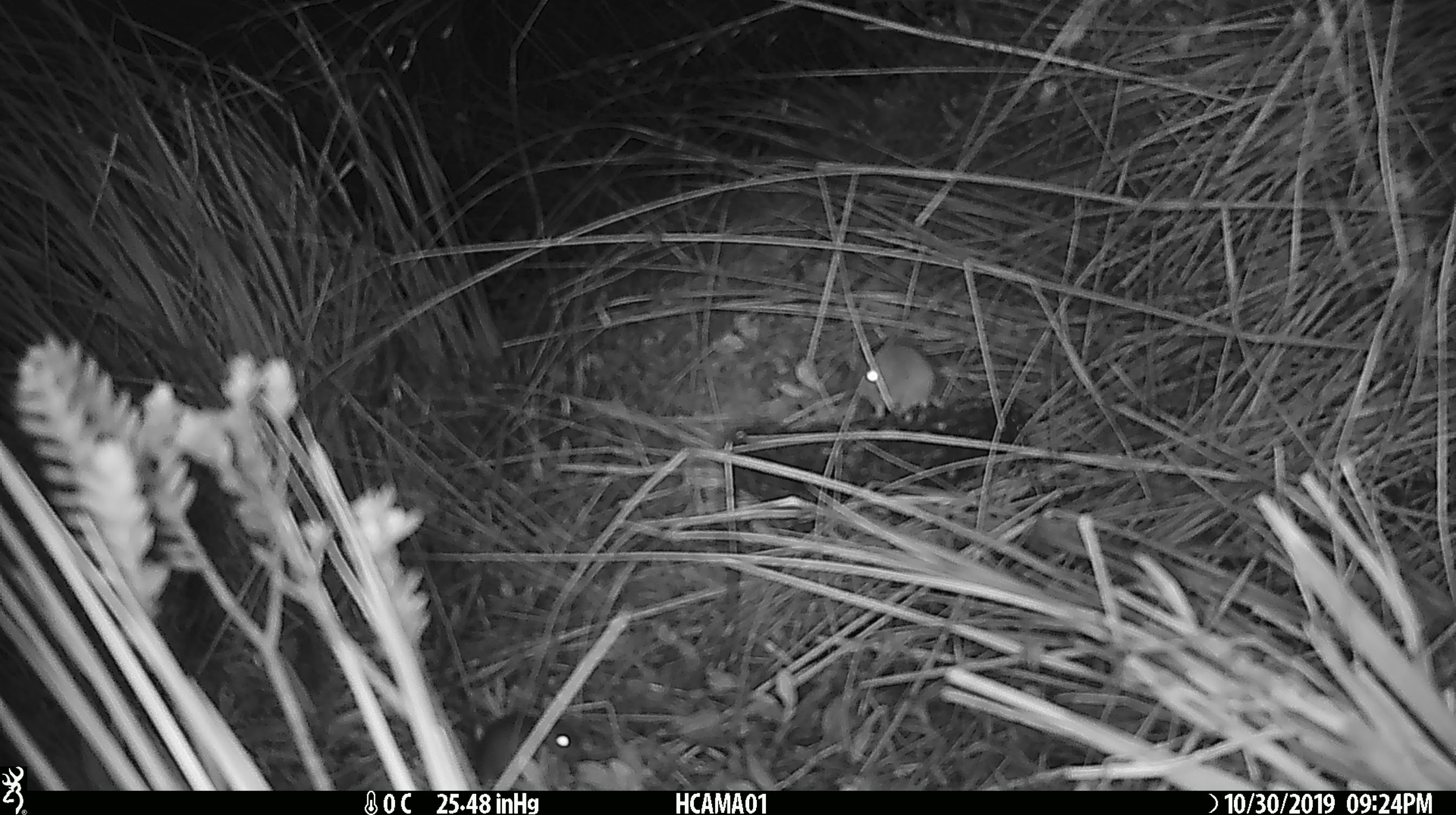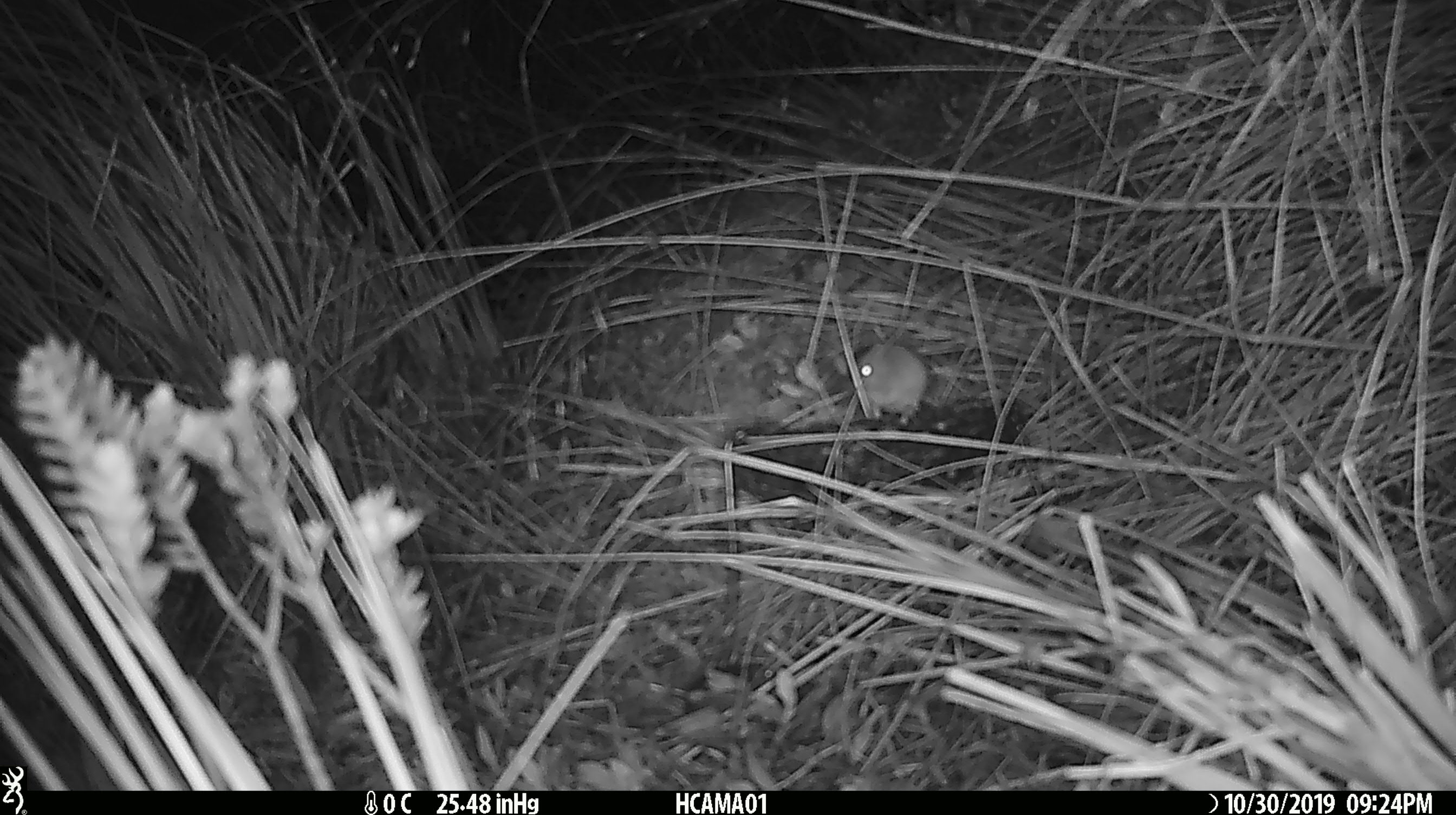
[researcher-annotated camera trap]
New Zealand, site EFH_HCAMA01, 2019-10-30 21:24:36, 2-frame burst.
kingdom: Animalia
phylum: Chordata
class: Mammalia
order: Rodentia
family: Muridae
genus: Mus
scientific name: Mus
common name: mouse